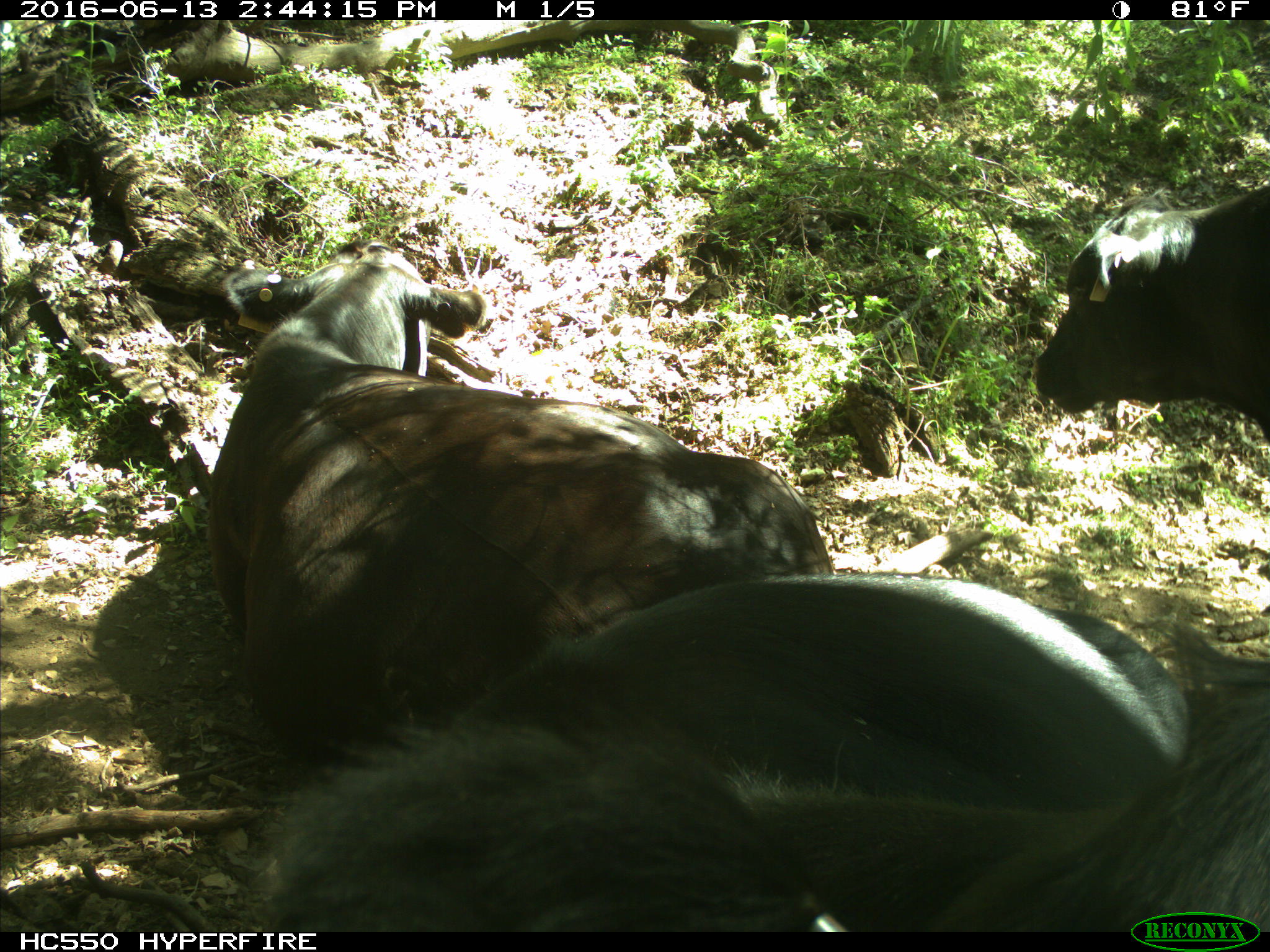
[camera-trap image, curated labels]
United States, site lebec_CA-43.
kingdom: Animalia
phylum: Chordata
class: Mammalia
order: Artiodactyla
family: Bovidae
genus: Bos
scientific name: Bos taurus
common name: domestic cow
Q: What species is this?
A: Bos taurus (domestic cow).